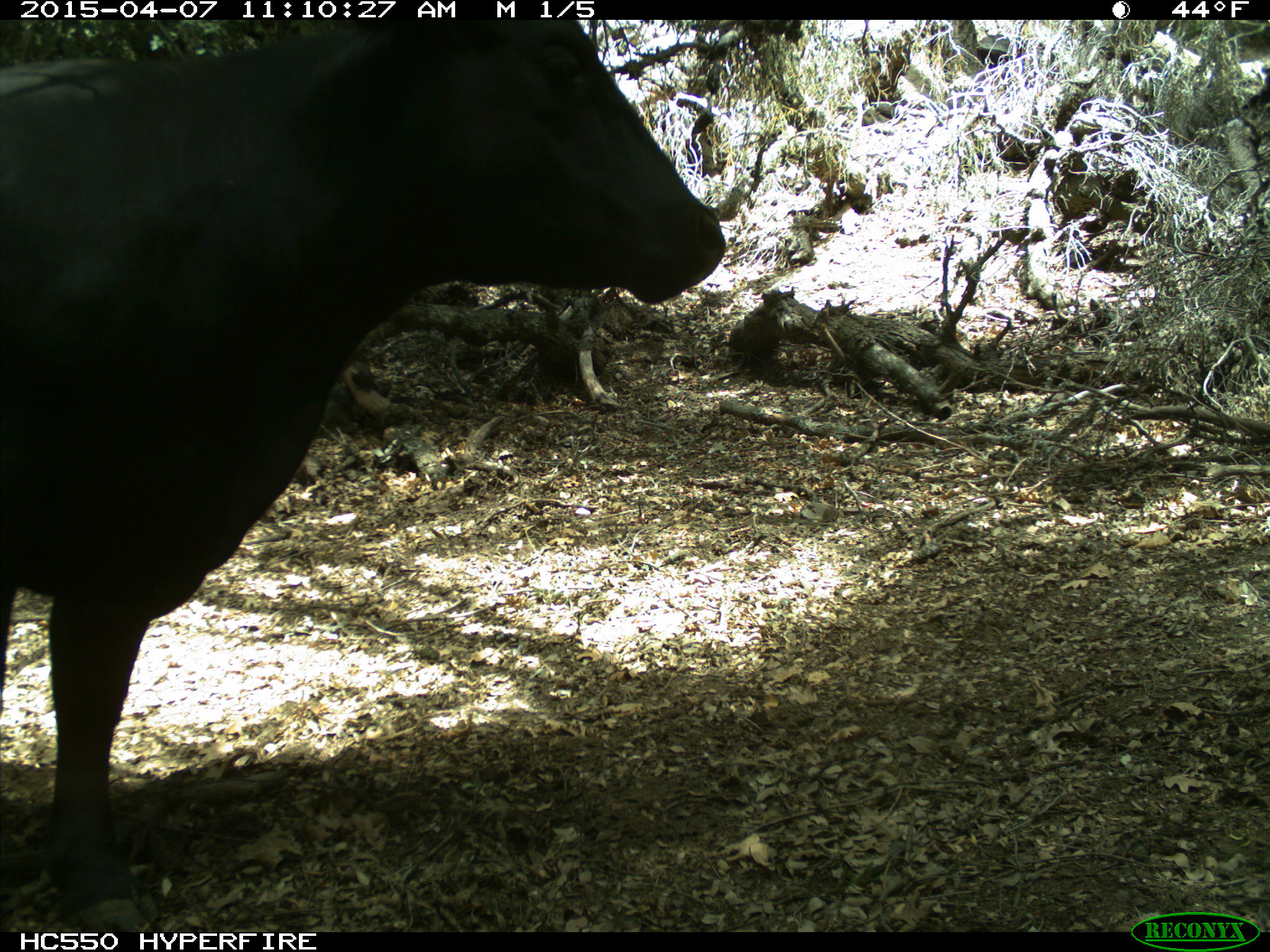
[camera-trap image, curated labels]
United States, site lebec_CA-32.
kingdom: Animalia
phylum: Chordata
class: Mammalia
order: Artiodactyla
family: Bovidae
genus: Bos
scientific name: Bos taurus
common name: domestic cow